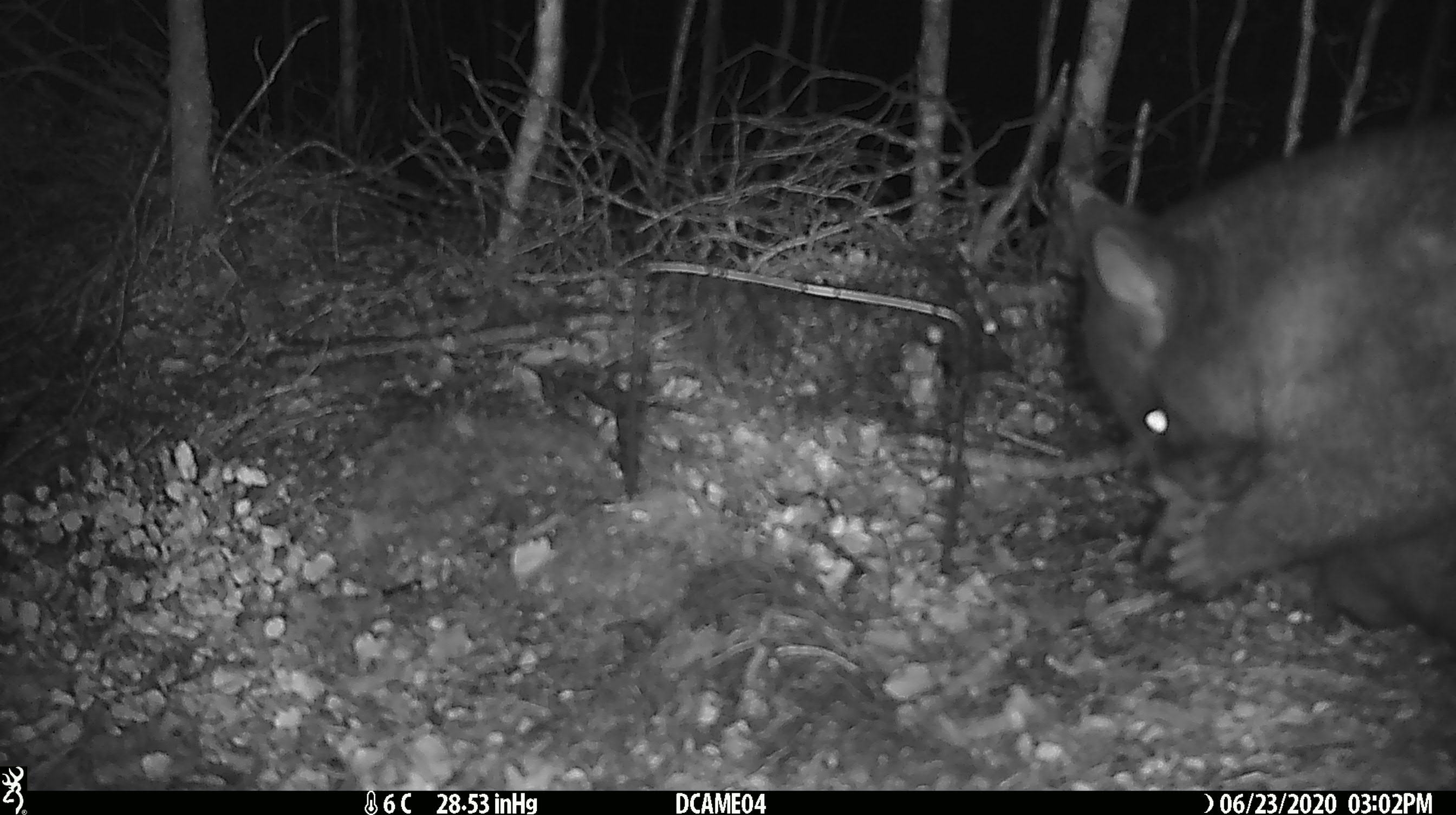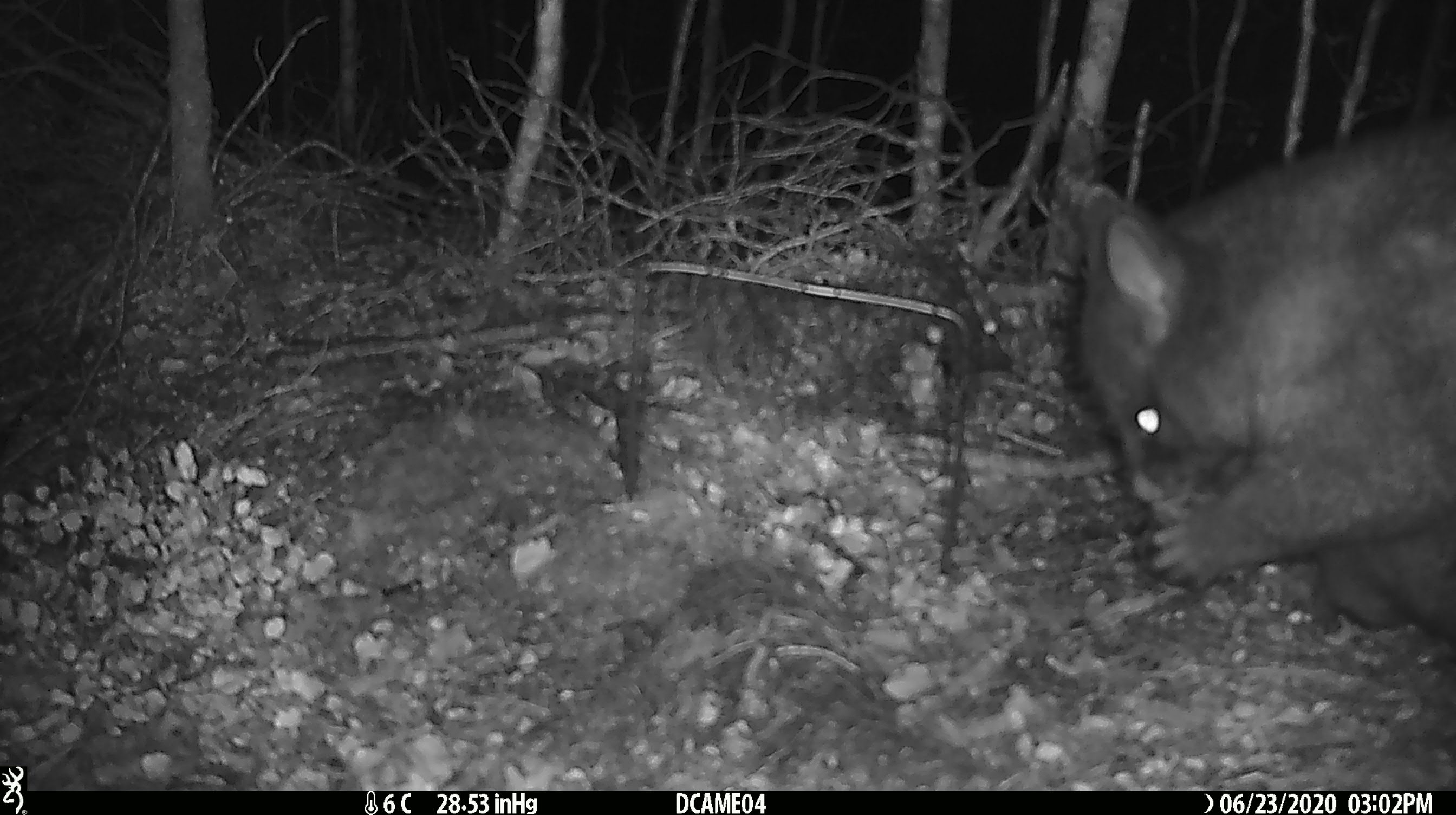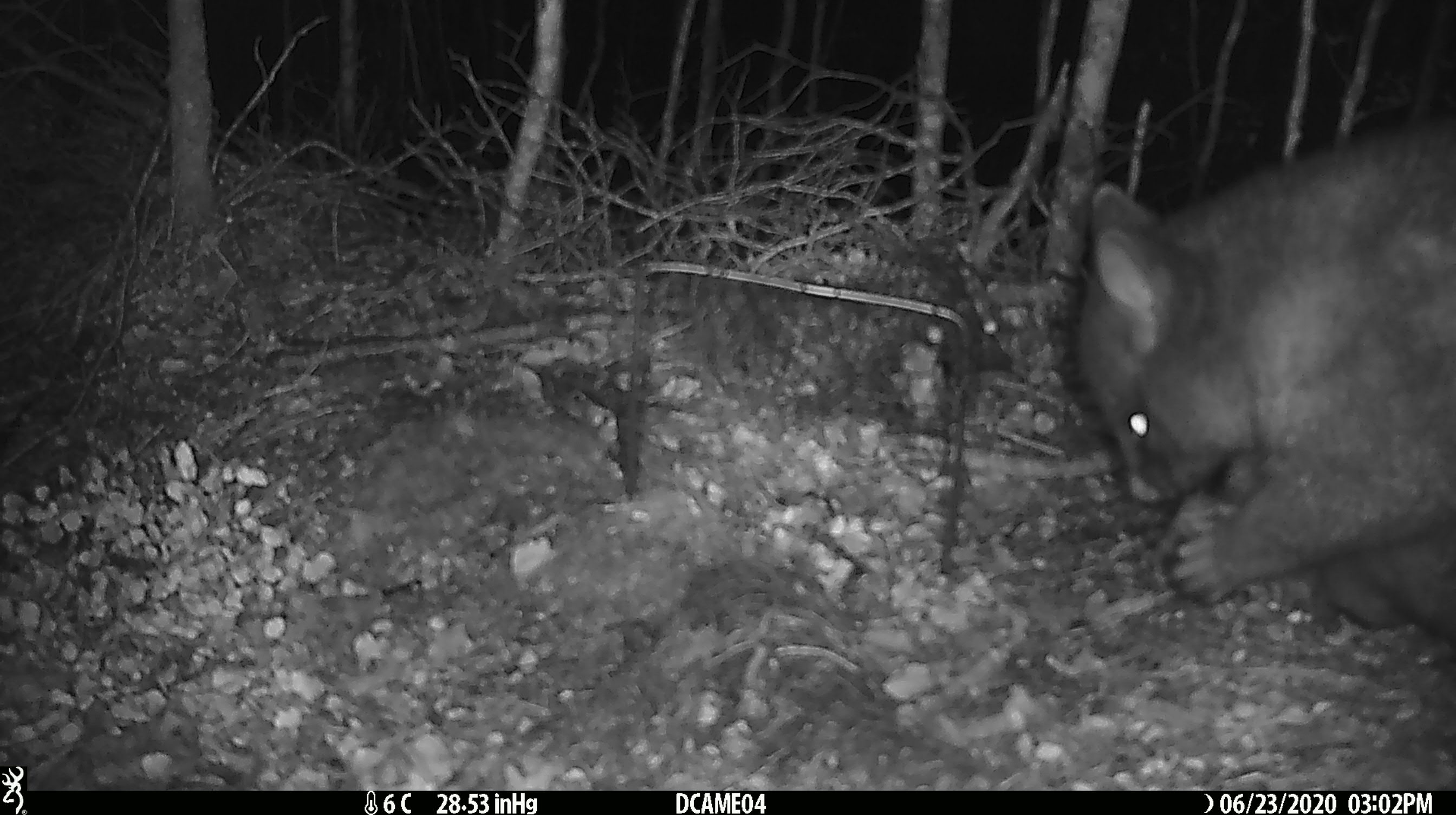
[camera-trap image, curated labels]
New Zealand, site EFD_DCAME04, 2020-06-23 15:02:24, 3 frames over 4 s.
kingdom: Animalia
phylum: Chordata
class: Mammalia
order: Diprotodontia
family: Phalangeridae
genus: Trichosurus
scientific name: Trichosurus vulpecula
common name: common brushtail possum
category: possum